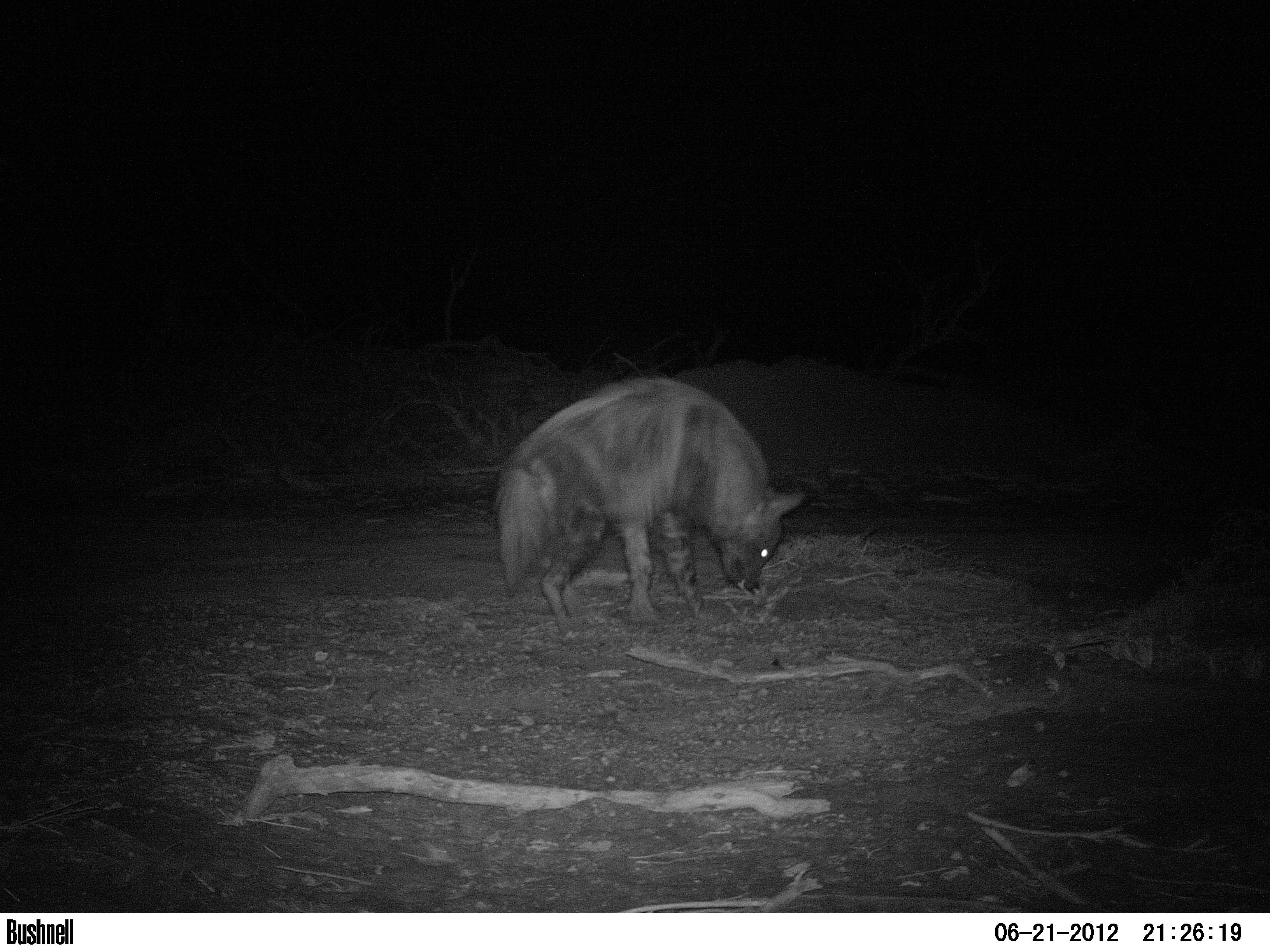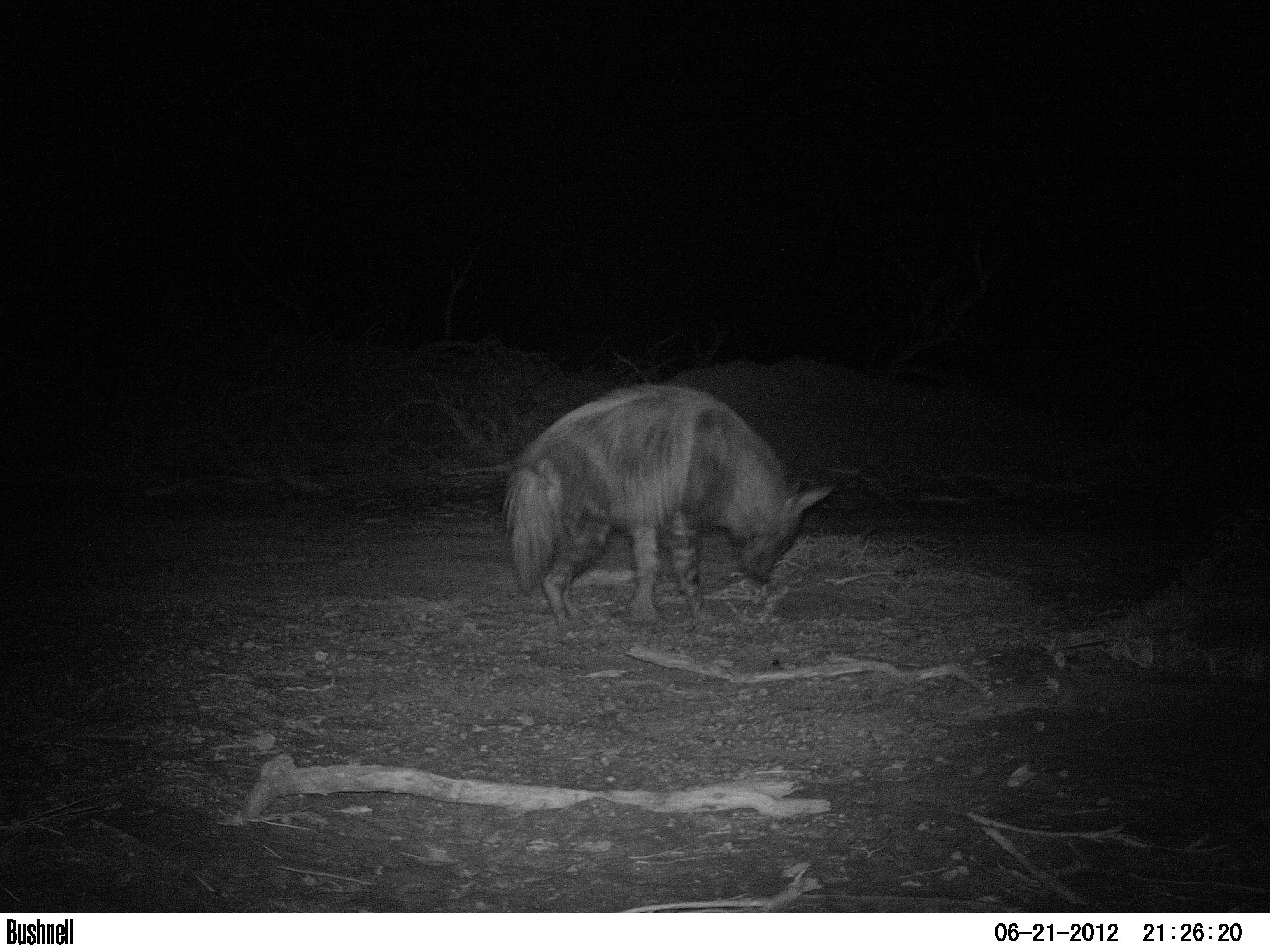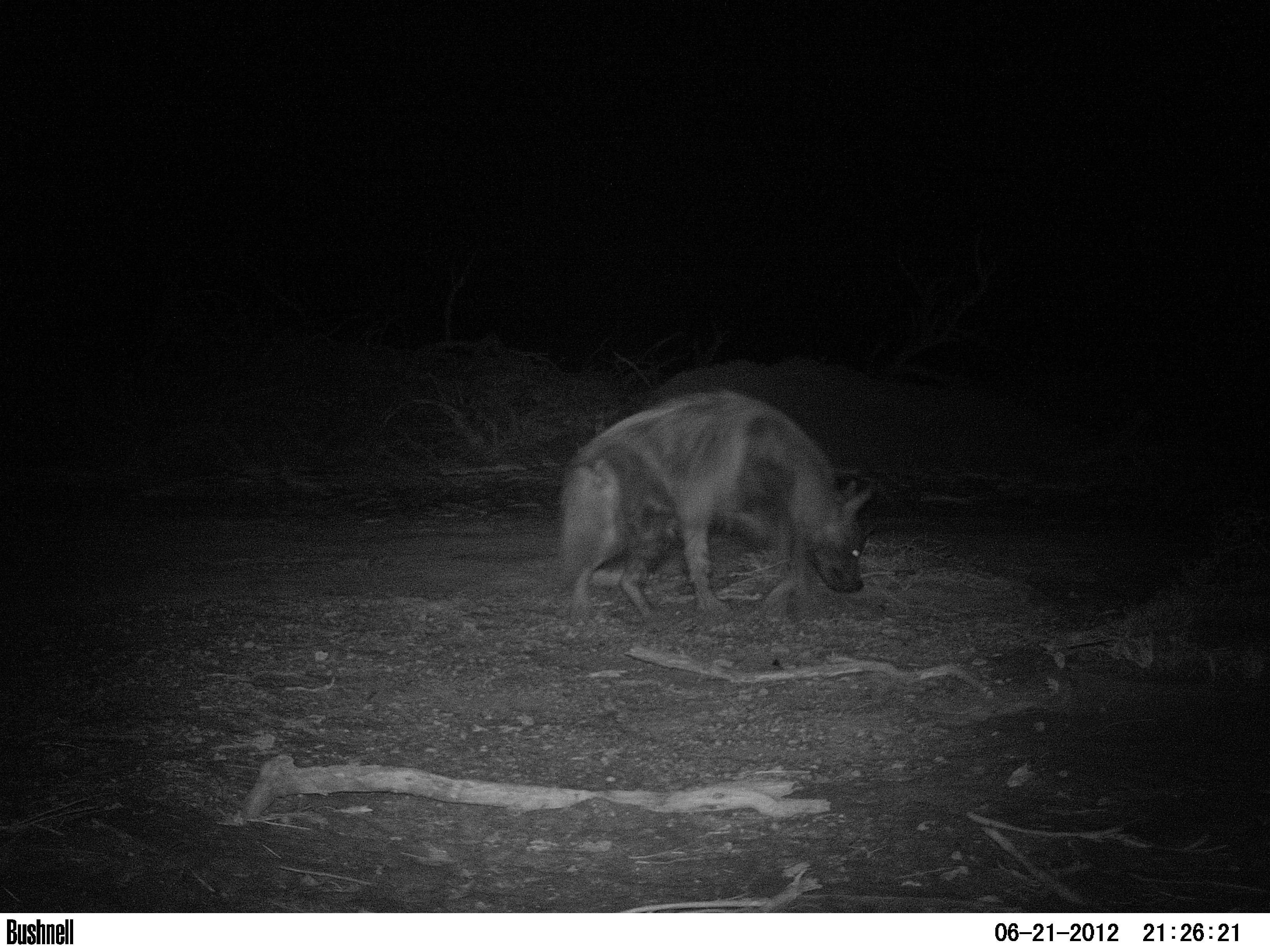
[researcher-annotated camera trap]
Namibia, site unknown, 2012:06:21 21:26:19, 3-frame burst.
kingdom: Animalia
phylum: Chordata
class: Mammalia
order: Carnivora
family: Hyaenidae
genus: Parahyaena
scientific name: Parahyaena brunnea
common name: brown hyena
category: hyaena brunnea